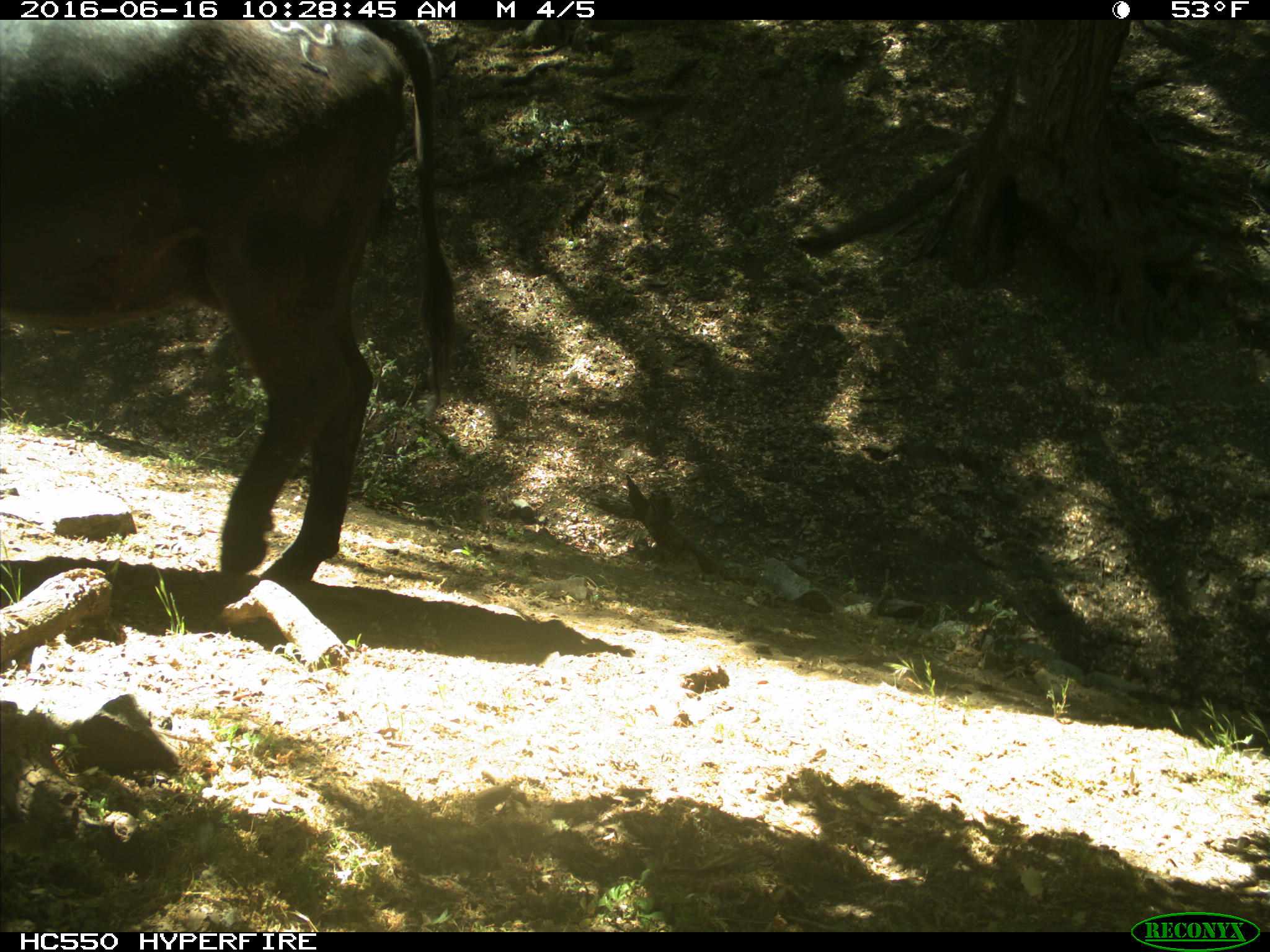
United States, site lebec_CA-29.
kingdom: Animalia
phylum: Chordata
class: Mammalia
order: Artiodactyla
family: Bovidae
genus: Bos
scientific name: Bos taurus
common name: domestic cow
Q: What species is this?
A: Bos taurus (domestic cow).